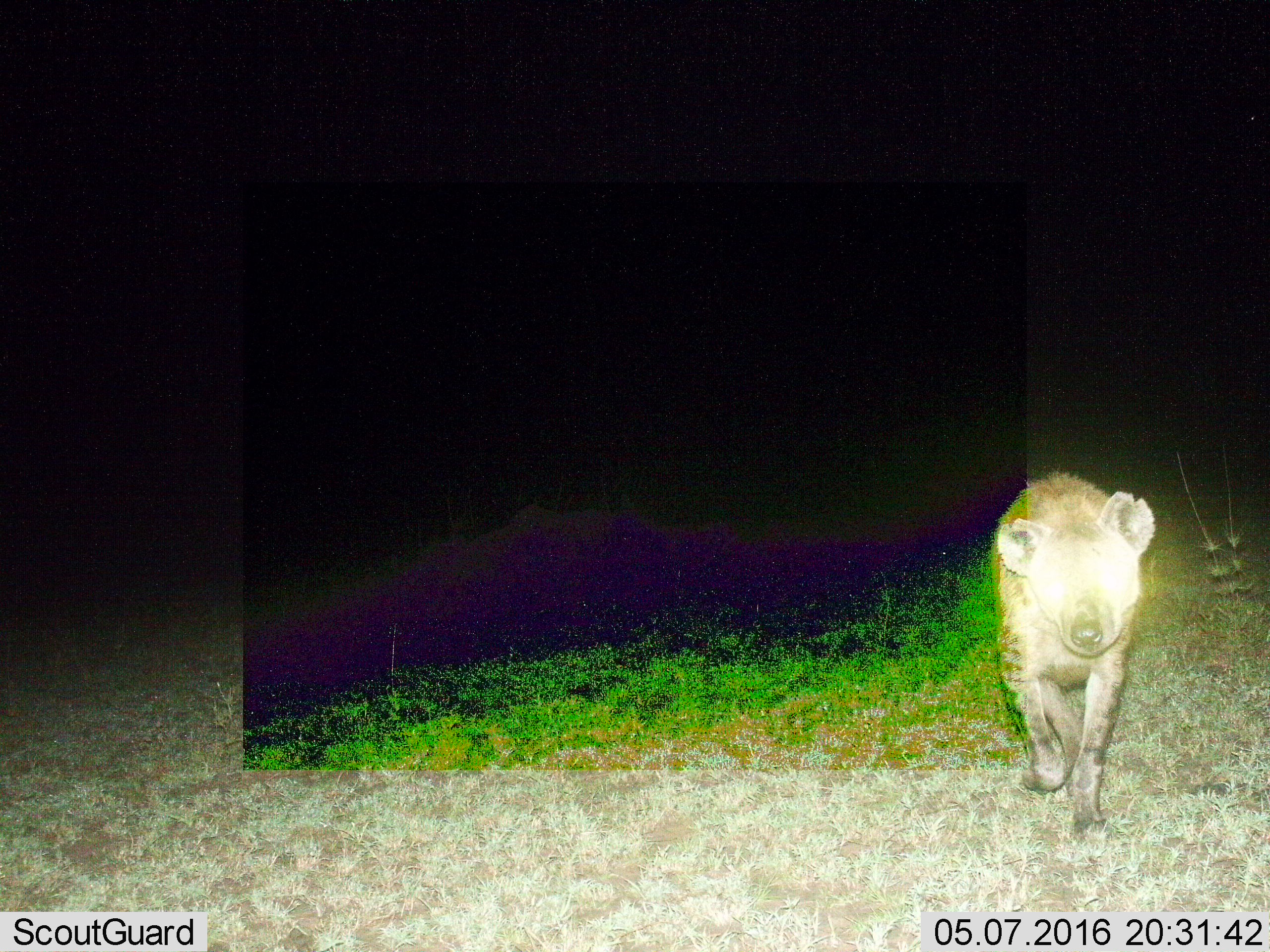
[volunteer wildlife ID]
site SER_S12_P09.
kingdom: Animalia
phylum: Chordata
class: Mammalia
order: Carnivora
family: Hyaenidae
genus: Crocuta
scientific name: Crocuta crocuta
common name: spotted hyena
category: hyenaspotted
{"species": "hyenaspotted (spotted hyena) (Crocuta crocuta)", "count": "1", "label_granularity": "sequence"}